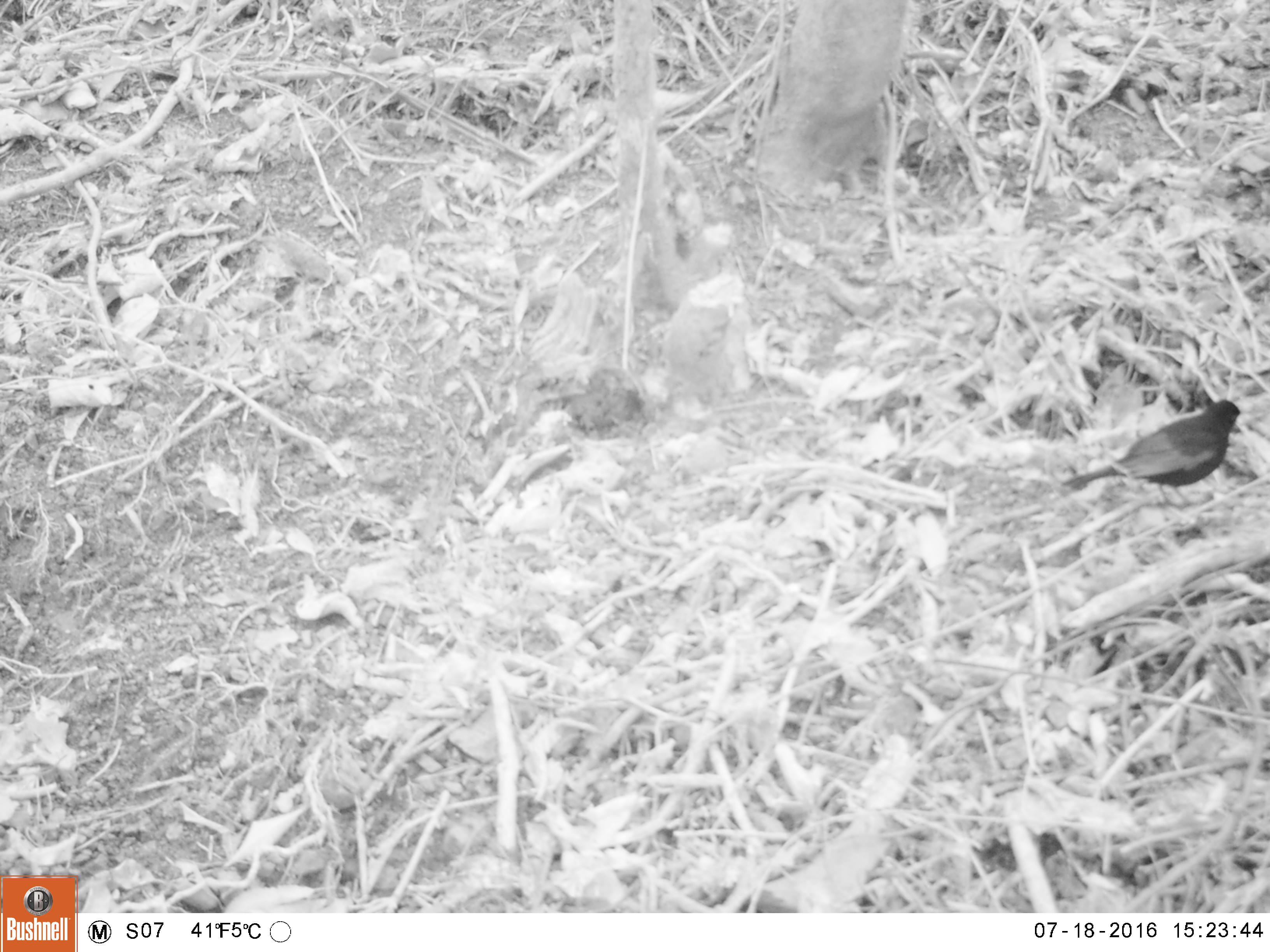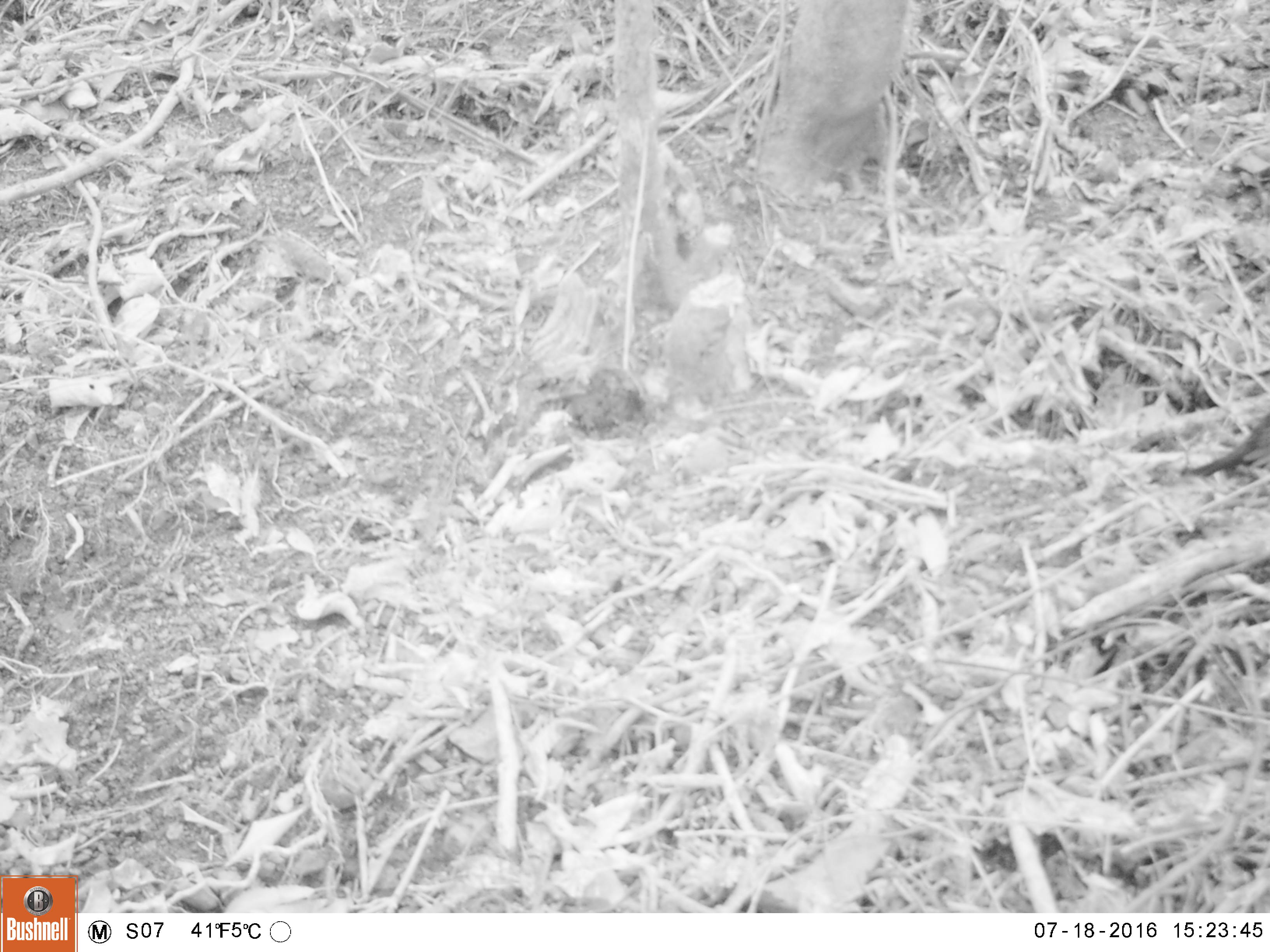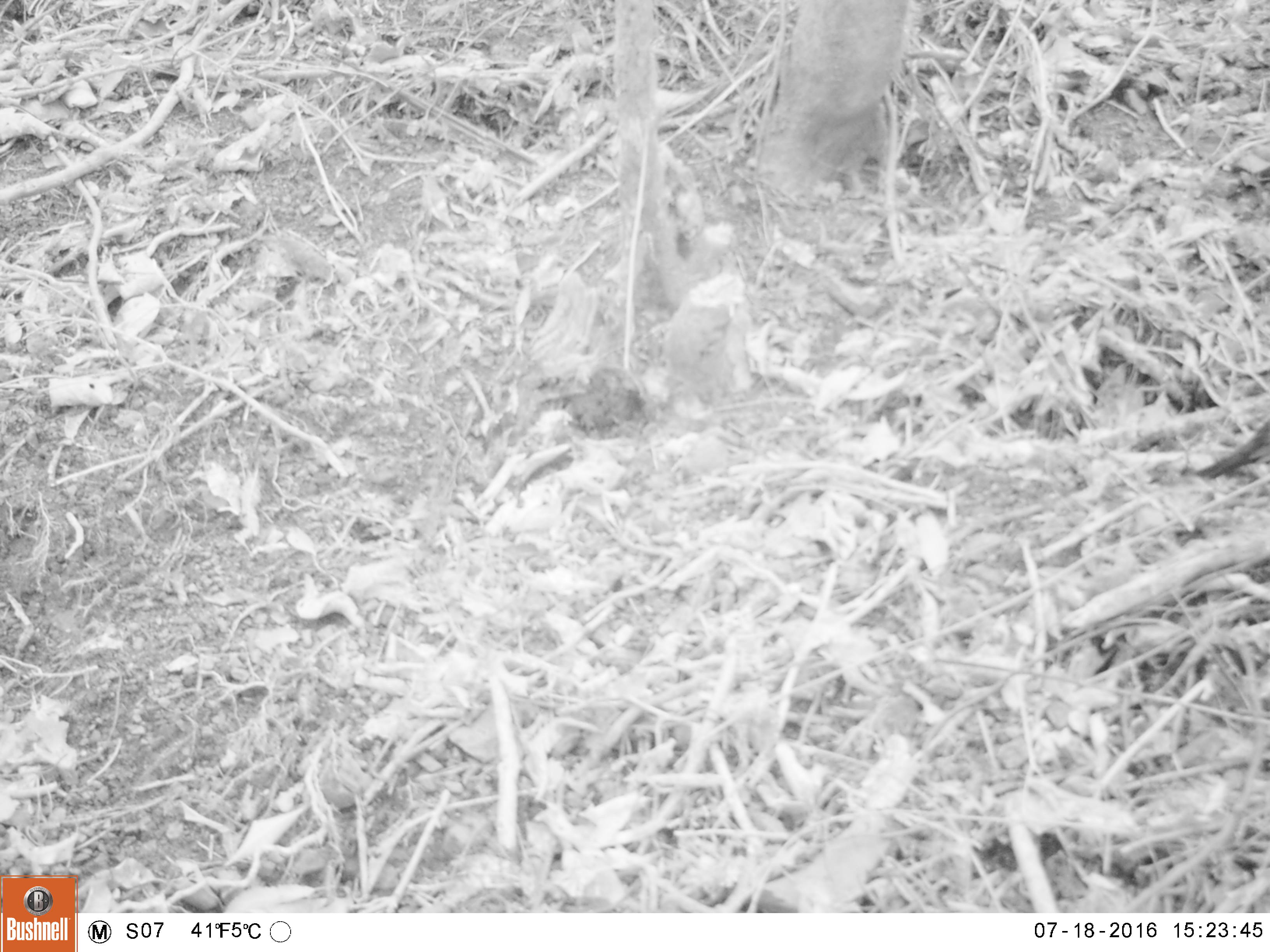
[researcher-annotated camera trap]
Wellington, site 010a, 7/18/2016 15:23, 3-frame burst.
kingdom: Animalia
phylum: Chordata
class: Aves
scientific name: Aves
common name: bird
Bird (Aves).